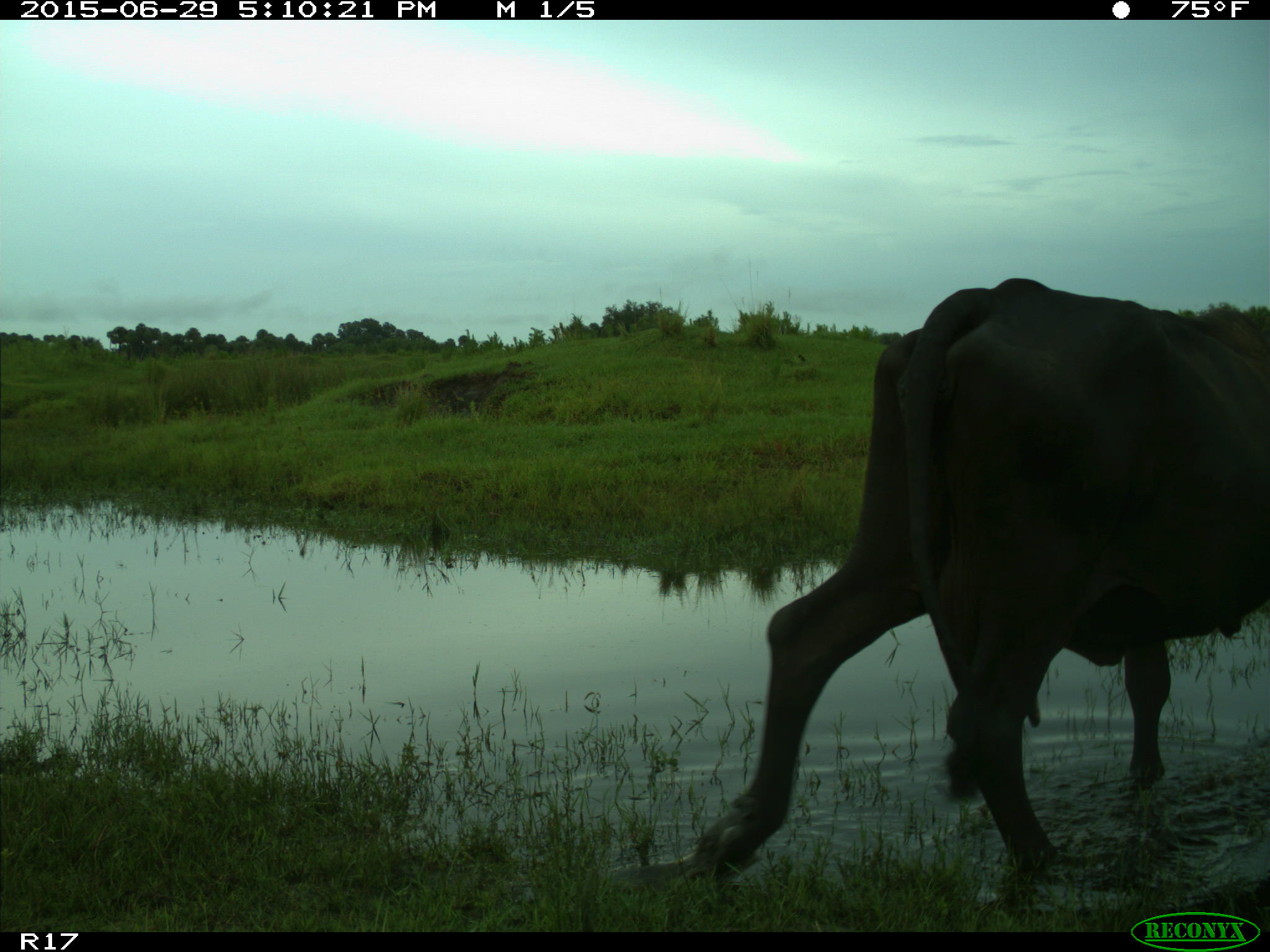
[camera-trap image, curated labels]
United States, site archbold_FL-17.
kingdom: Animalia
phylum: Chordata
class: Mammalia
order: Artiodactyla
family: Bovidae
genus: Bos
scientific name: Bos taurus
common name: domestic cow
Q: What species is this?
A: Bos taurus (domestic cow).